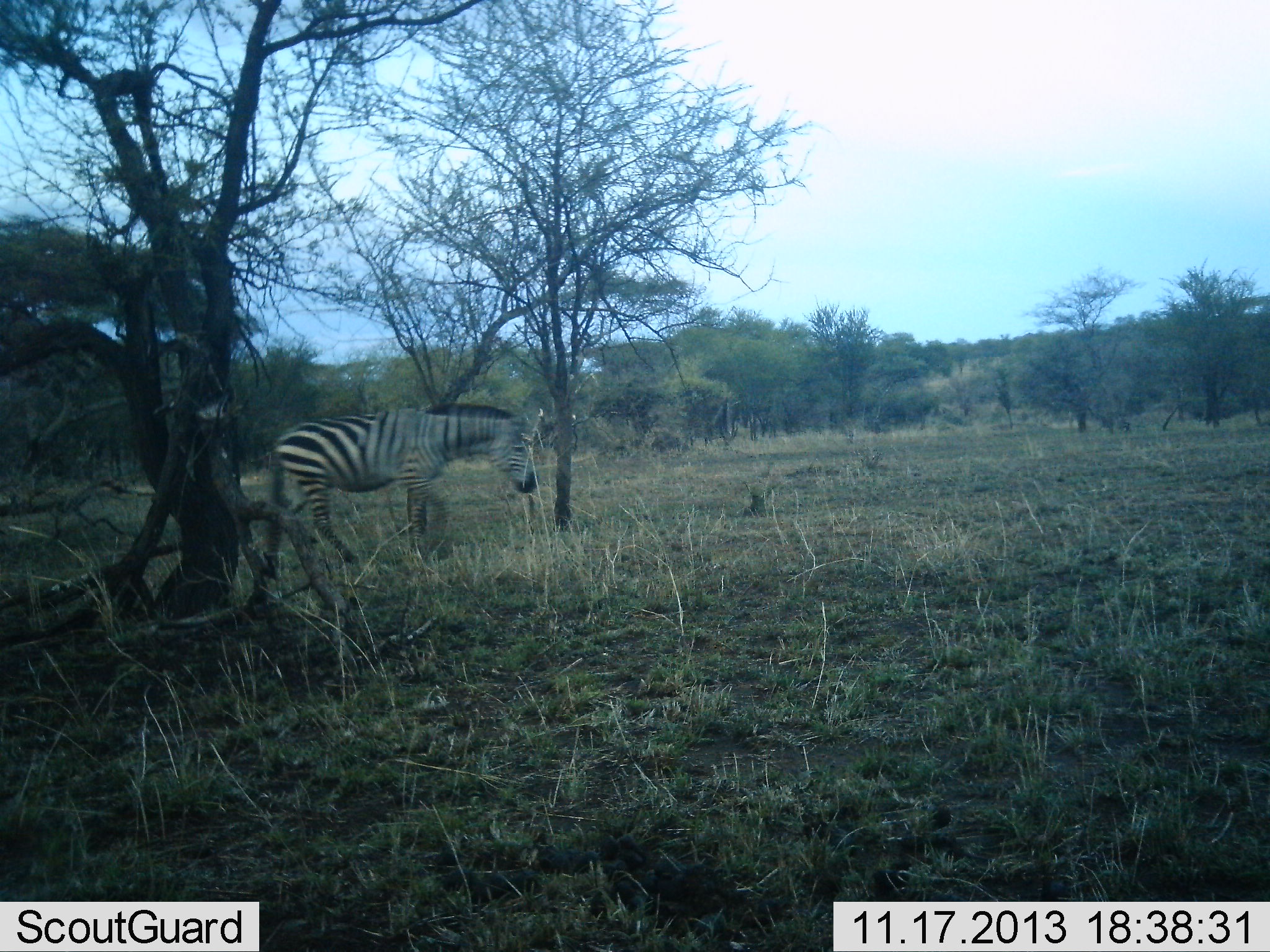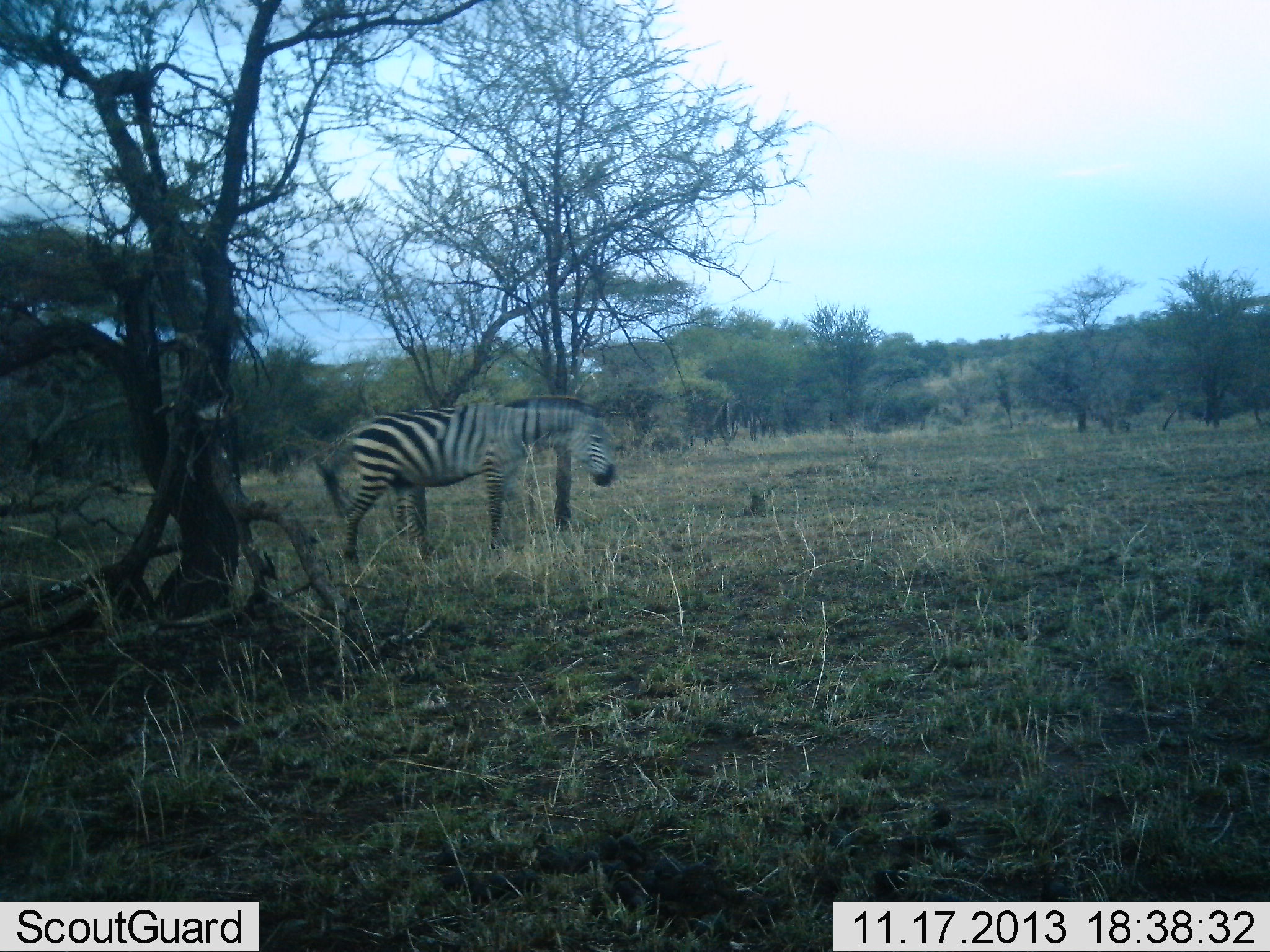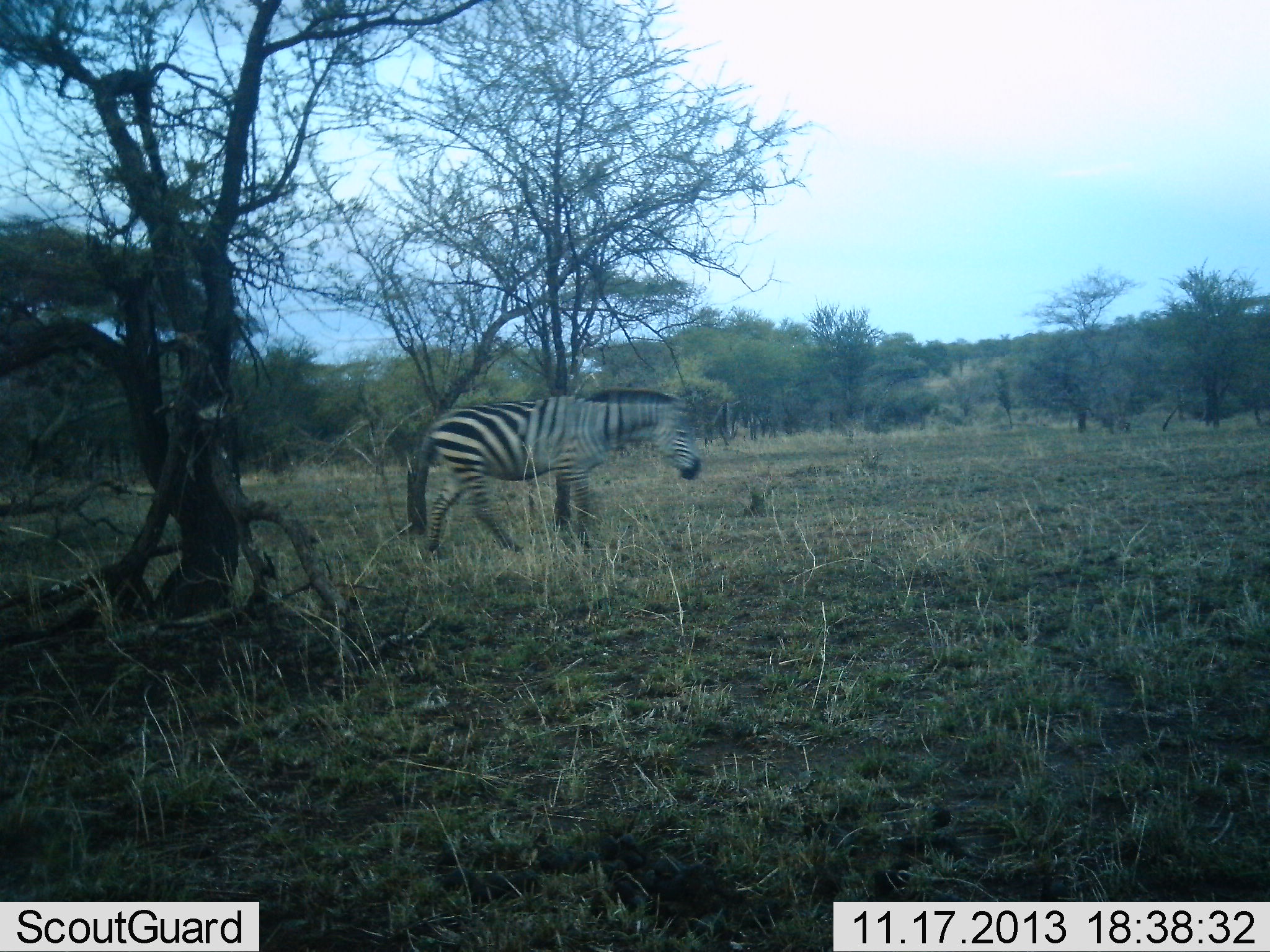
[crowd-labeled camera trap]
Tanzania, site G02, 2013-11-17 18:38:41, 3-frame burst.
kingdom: Animalia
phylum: Chordata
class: Mammalia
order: Perissodactyla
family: Equidae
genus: Equus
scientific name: Equus quagga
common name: plains zebra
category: zebra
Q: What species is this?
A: Zebra (plains zebra) (Equus quagga).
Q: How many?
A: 1.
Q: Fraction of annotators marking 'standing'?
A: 0%.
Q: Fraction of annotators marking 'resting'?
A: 0%.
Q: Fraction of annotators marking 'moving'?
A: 100%.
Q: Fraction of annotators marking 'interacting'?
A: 0%.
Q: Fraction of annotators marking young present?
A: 0%.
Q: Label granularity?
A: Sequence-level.